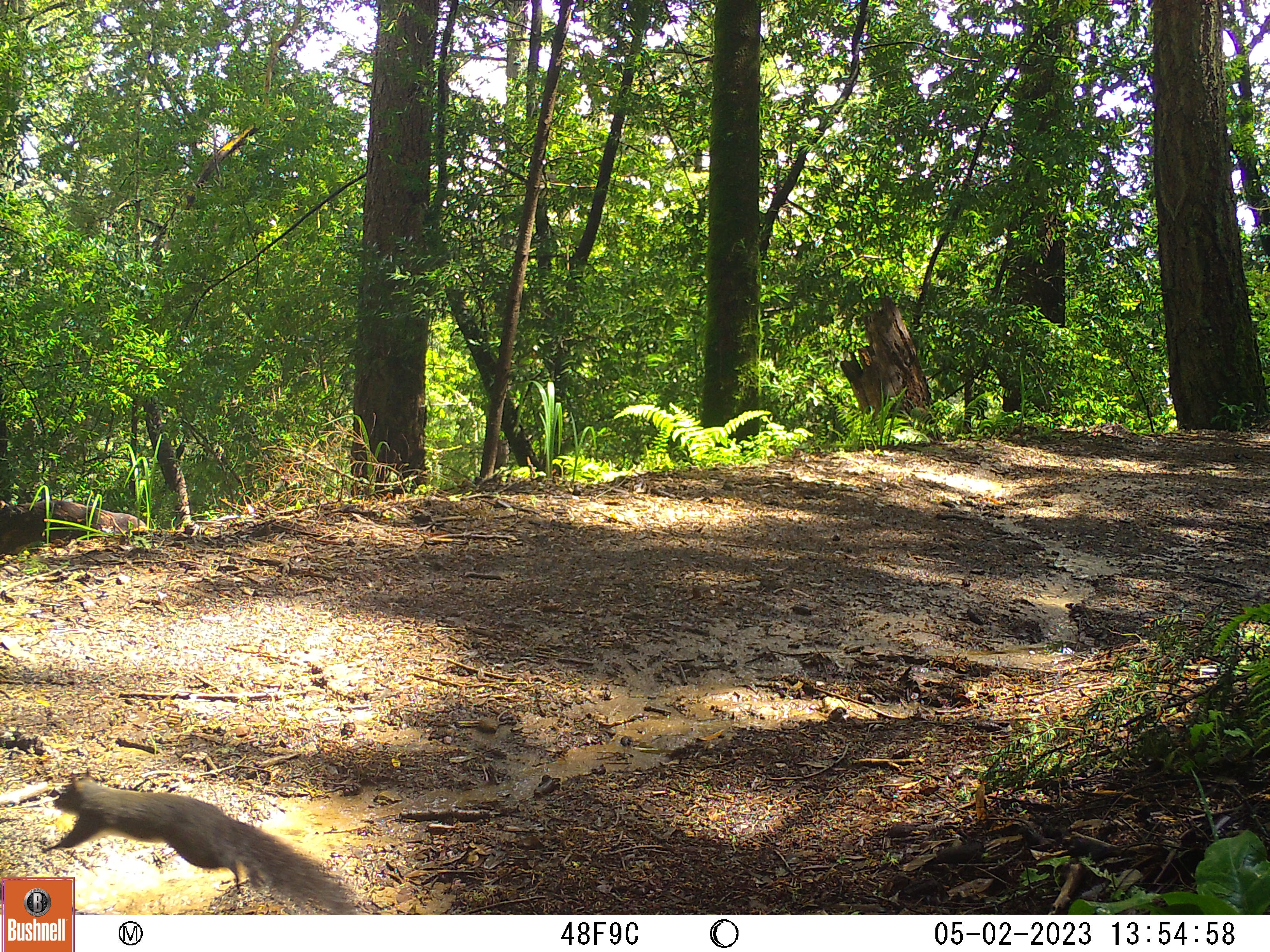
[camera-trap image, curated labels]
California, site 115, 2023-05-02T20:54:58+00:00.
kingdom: Animalia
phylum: Chordata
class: Mammalia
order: Rodentia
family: Sciuridae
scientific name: Sciuridae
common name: squirrel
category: unknown squirrel